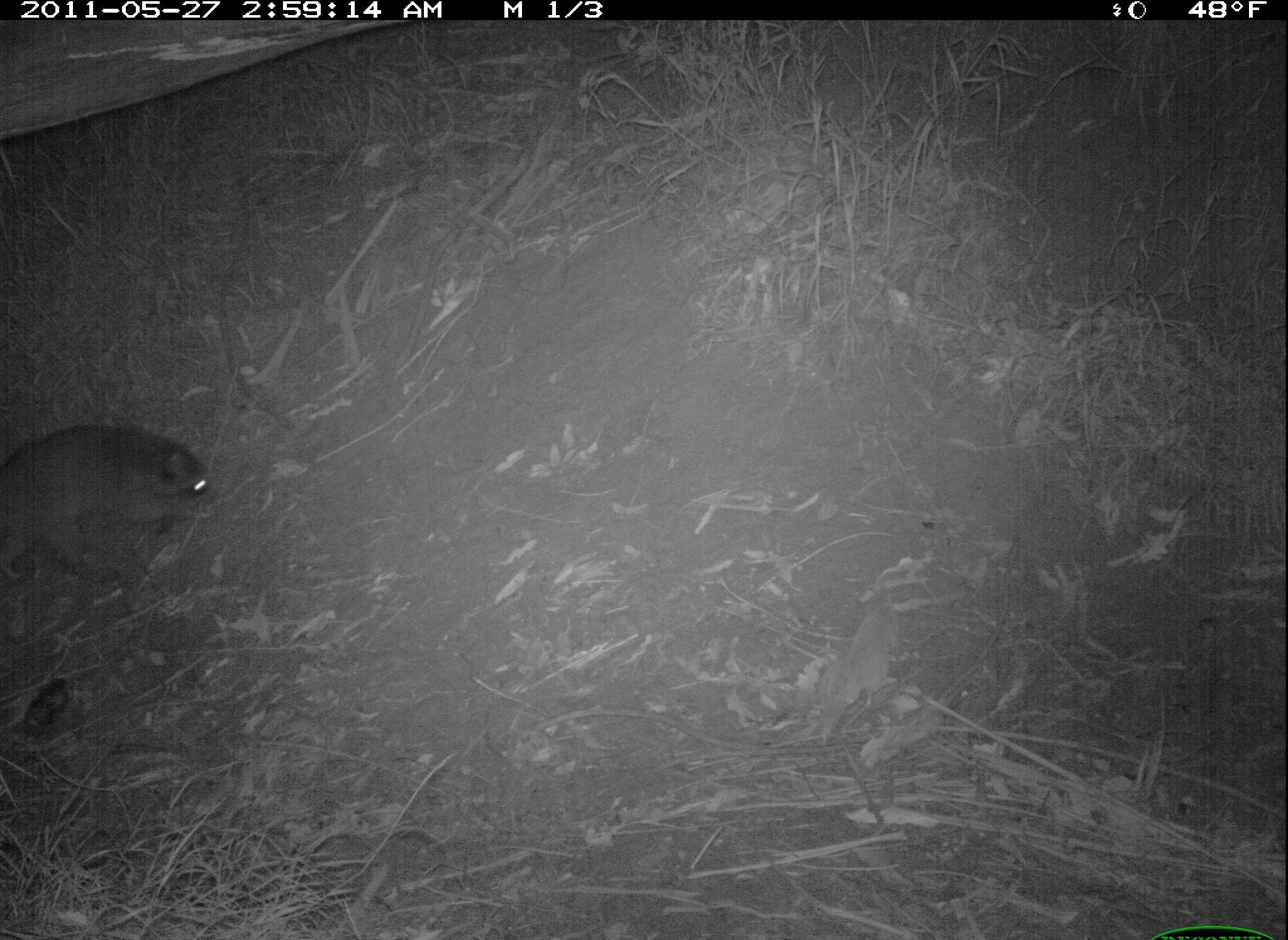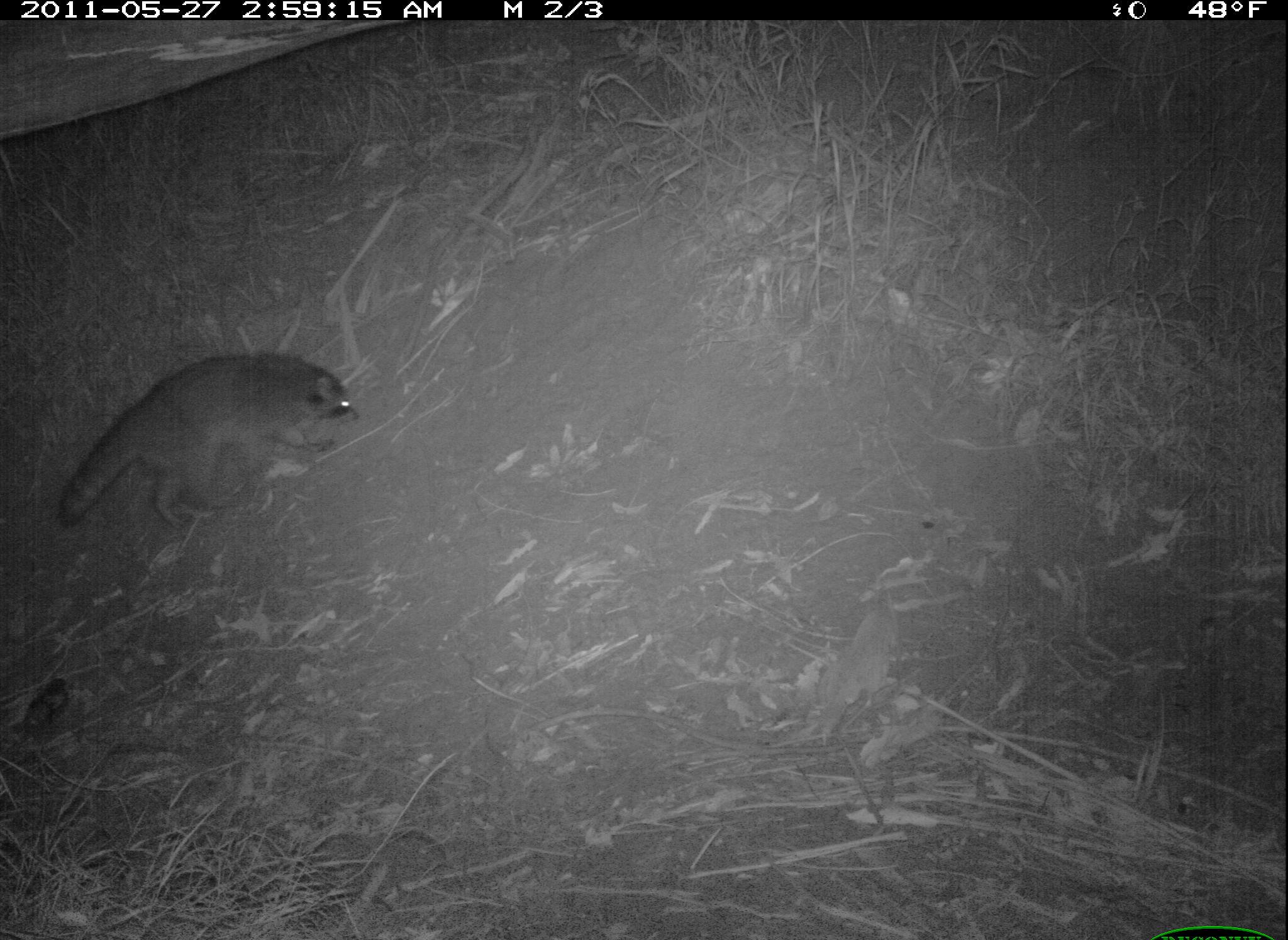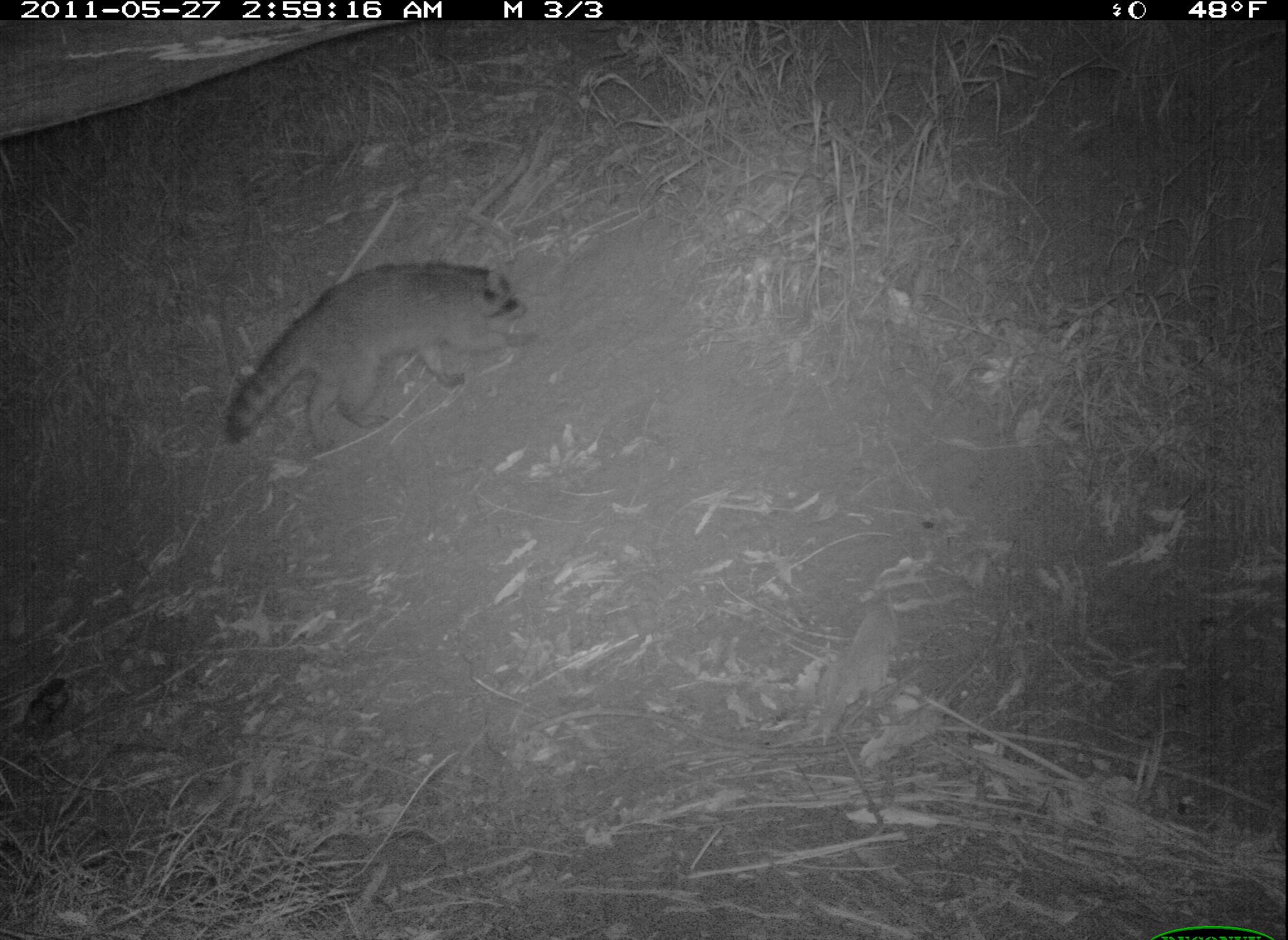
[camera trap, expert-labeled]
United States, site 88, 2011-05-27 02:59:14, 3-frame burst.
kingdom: Animalia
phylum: Chordata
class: Mammalia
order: Carnivora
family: Procyonidae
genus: Procyon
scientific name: Procyon lotor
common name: raccoon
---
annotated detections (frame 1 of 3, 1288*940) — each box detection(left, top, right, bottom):
raccoon: detection(2, 403, 217, 590)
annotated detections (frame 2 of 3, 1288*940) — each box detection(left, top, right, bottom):
raccoon: detection(40, 343, 367, 540)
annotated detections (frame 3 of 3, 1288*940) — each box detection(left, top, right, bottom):
raccoon: detection(201, 242, 535, 457)